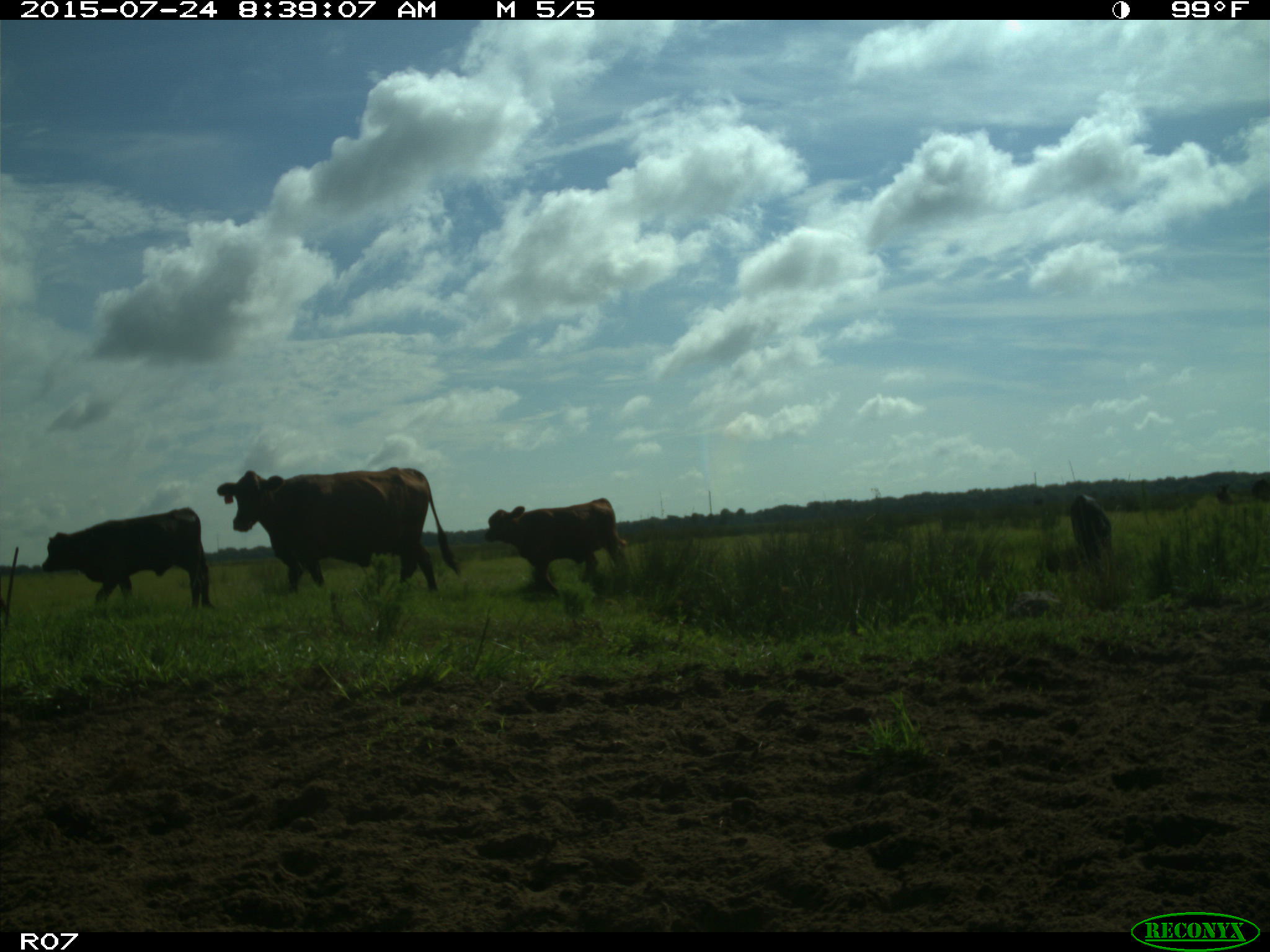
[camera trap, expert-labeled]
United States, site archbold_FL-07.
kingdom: Animalia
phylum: Chordata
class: Mammalia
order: Artiodactyla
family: Bovidae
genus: Bos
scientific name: Bos taurus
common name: domestic cow